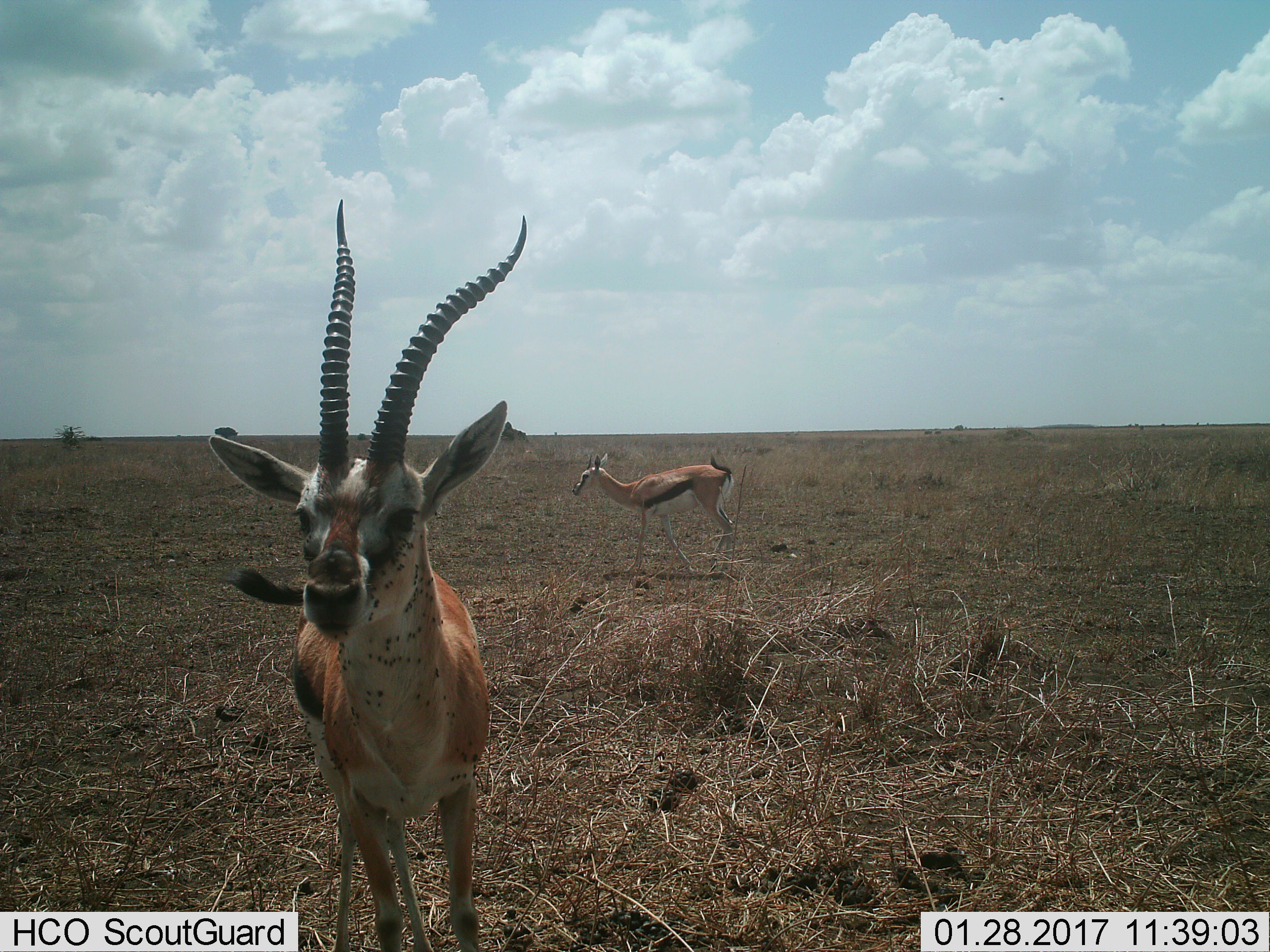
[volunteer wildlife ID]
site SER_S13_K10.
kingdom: Animalia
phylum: Chordata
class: Mammalia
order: Artiodactyla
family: Bovidae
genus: Eudorcas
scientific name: Eudorcas thomsonii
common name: thomson's gazelle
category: gazellethomsons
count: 2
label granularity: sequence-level